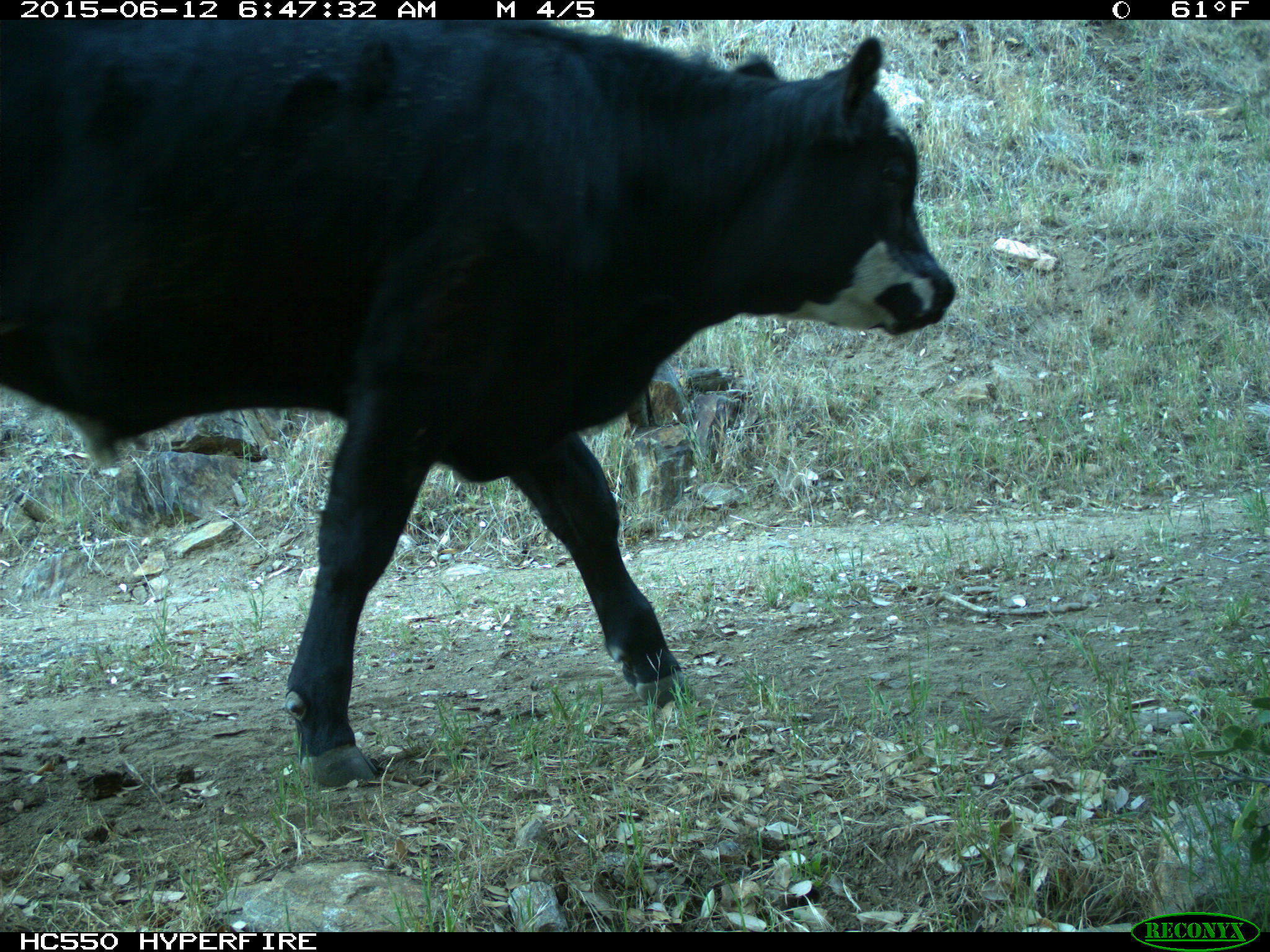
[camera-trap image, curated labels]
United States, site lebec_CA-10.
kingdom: Animalia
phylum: Chordata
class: Mammalia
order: Artiodactyla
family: Bovidae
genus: Bos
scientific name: Bos taurus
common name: domestic cow